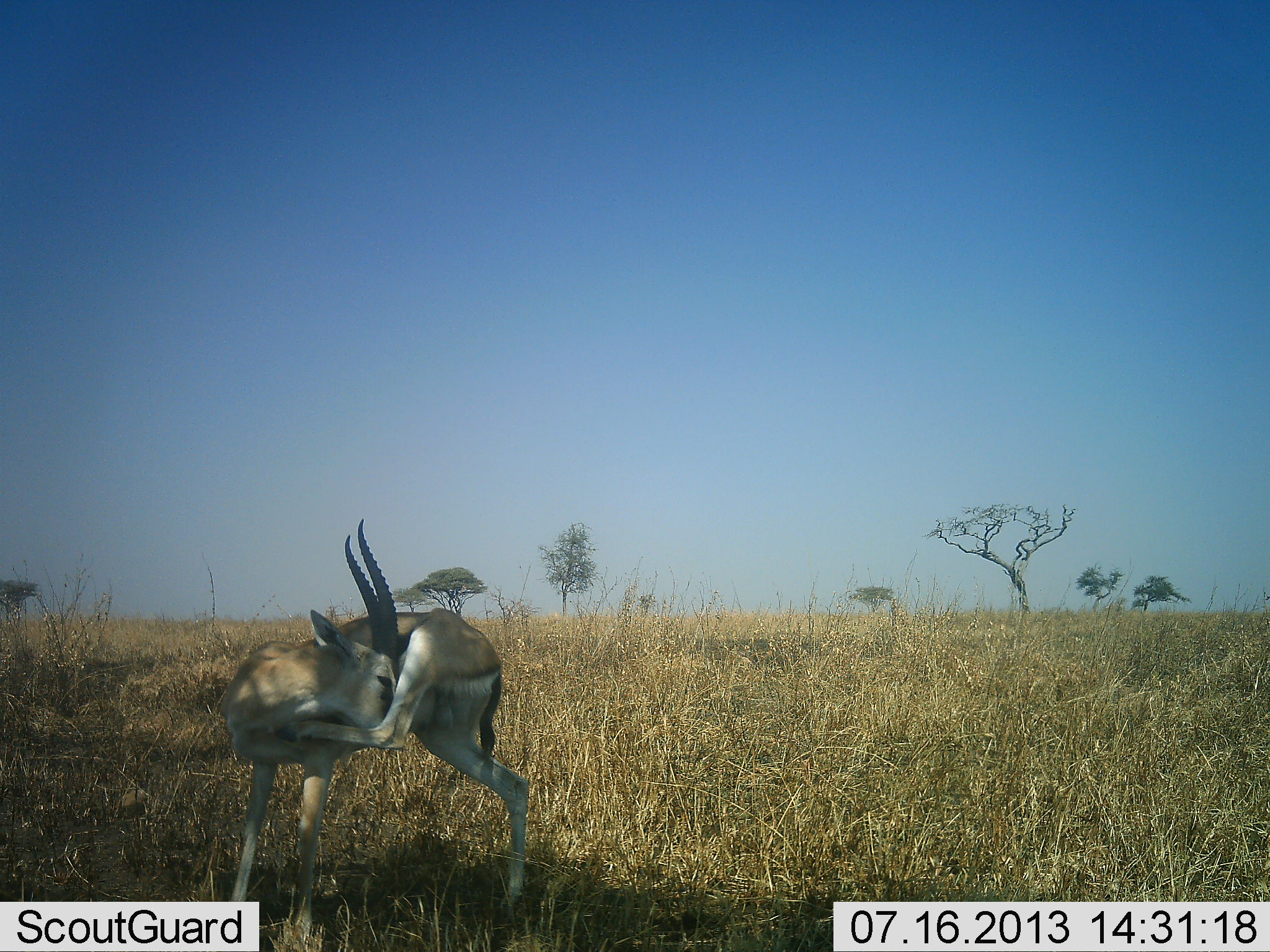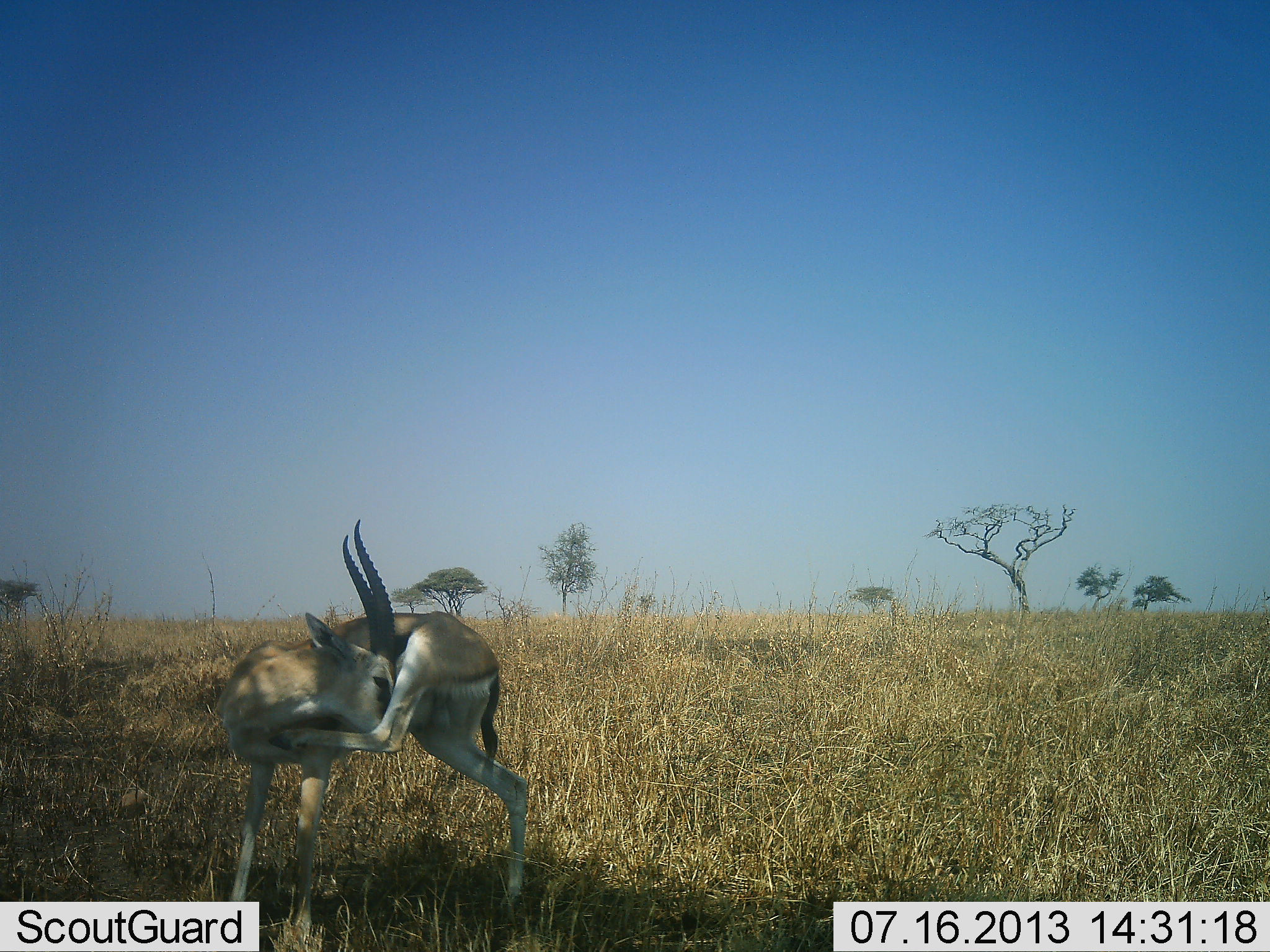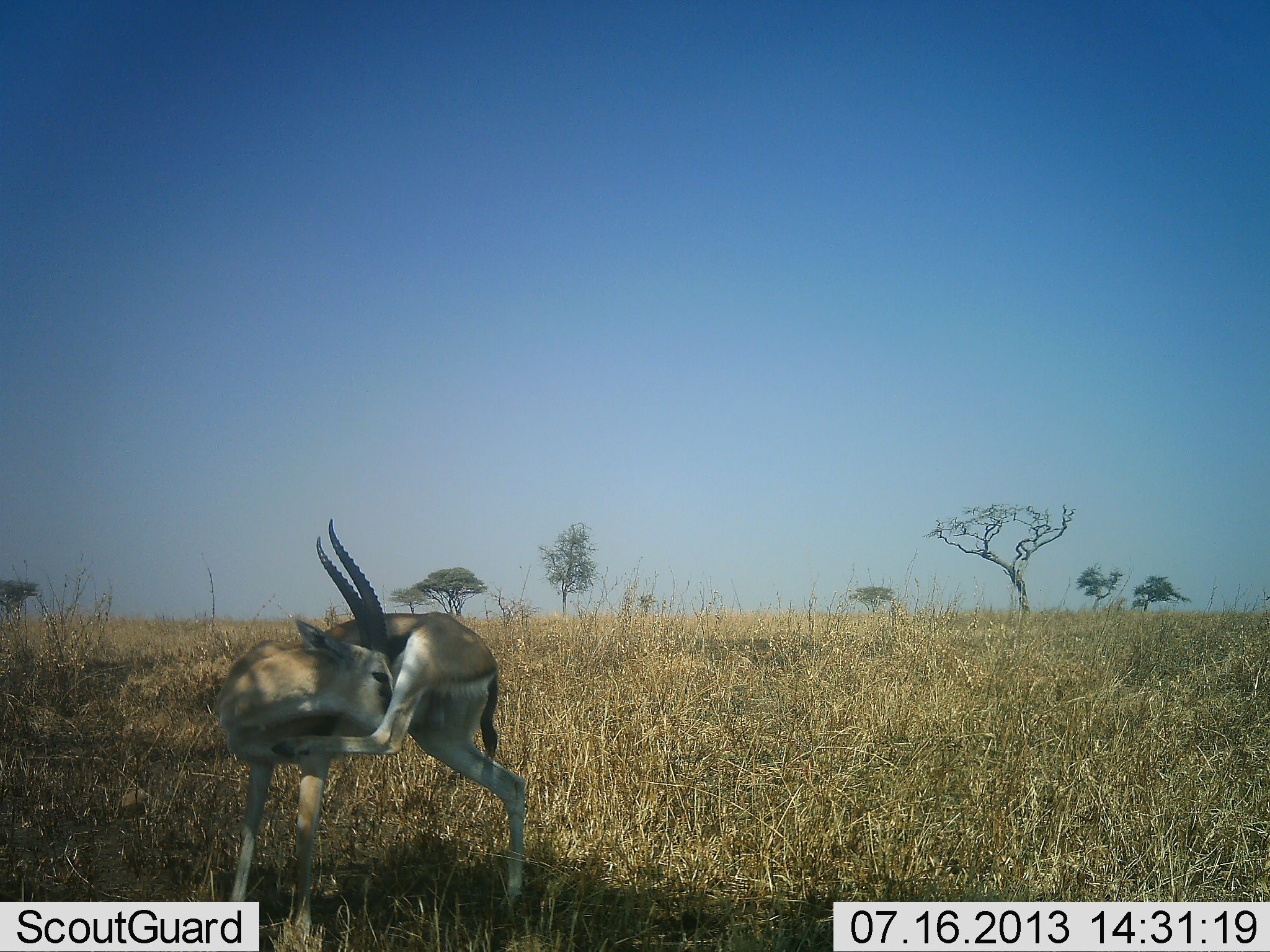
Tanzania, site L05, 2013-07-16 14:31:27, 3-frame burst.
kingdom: Animalia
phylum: Chordata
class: Mammalia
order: Artiodactyla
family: Bovidae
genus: Eudorcas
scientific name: Eudorcas thomsonii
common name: thomson's gazelle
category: gazellethomsons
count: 1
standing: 74%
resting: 5%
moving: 16%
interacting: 11%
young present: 0%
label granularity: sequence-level